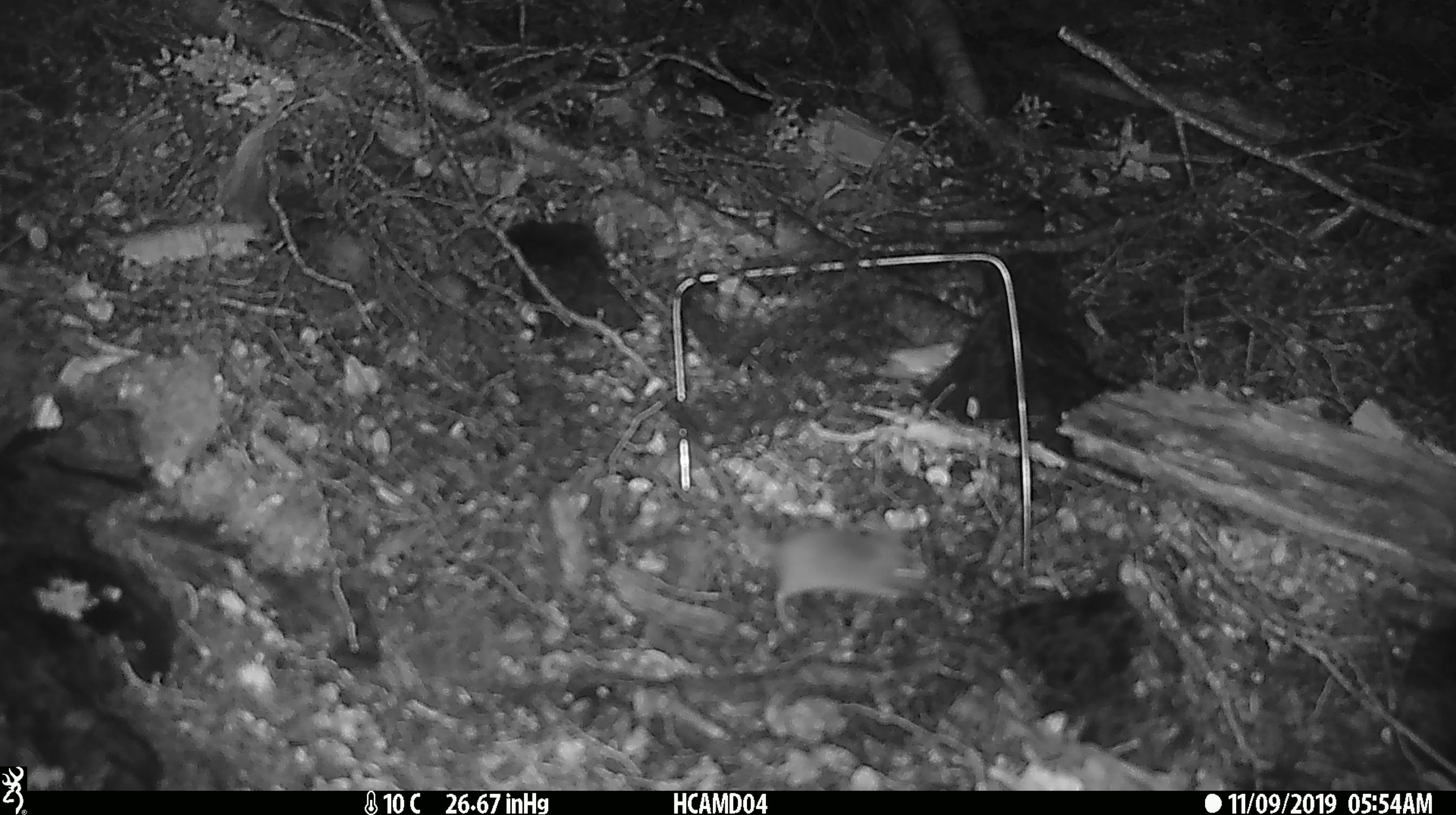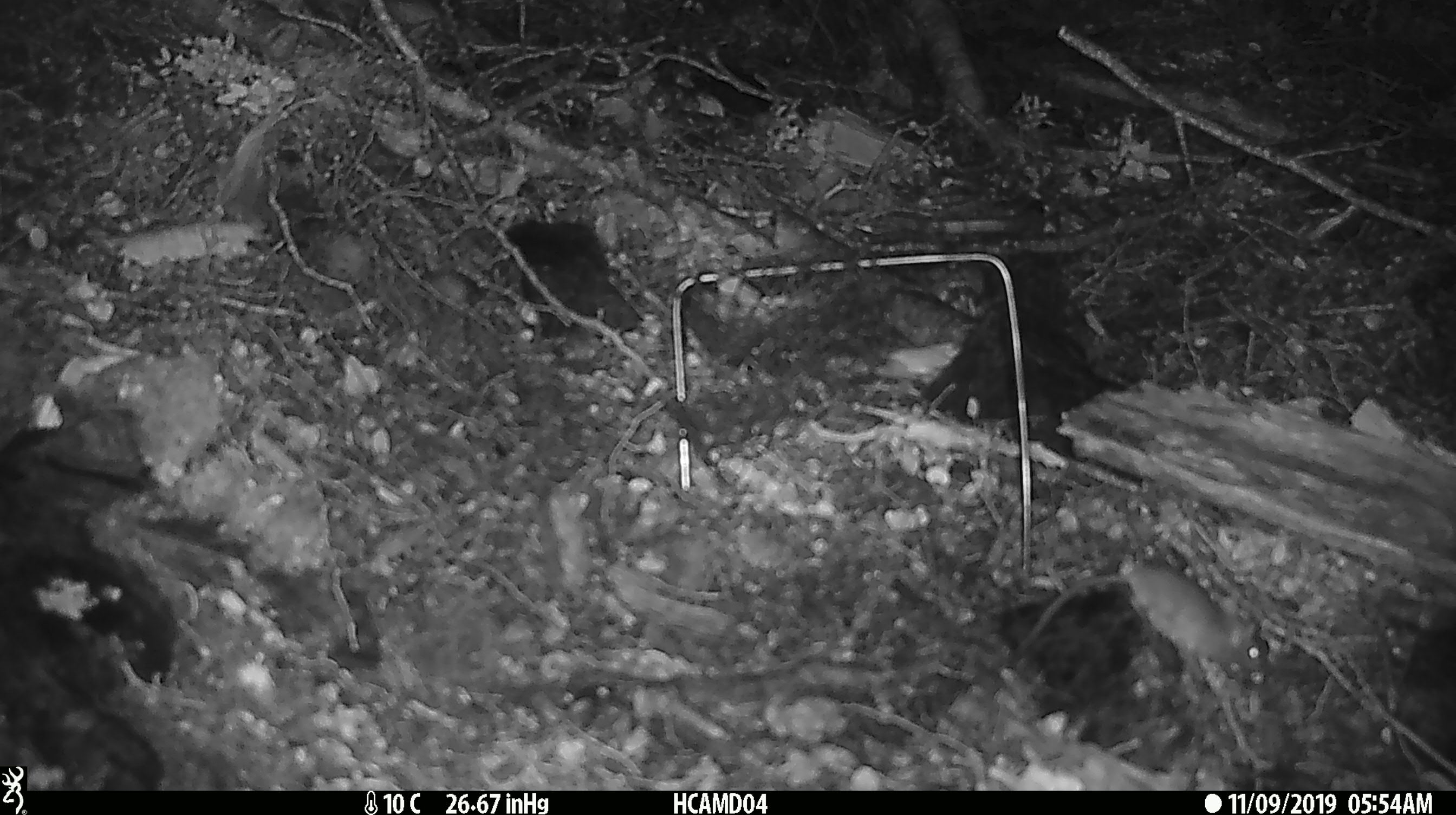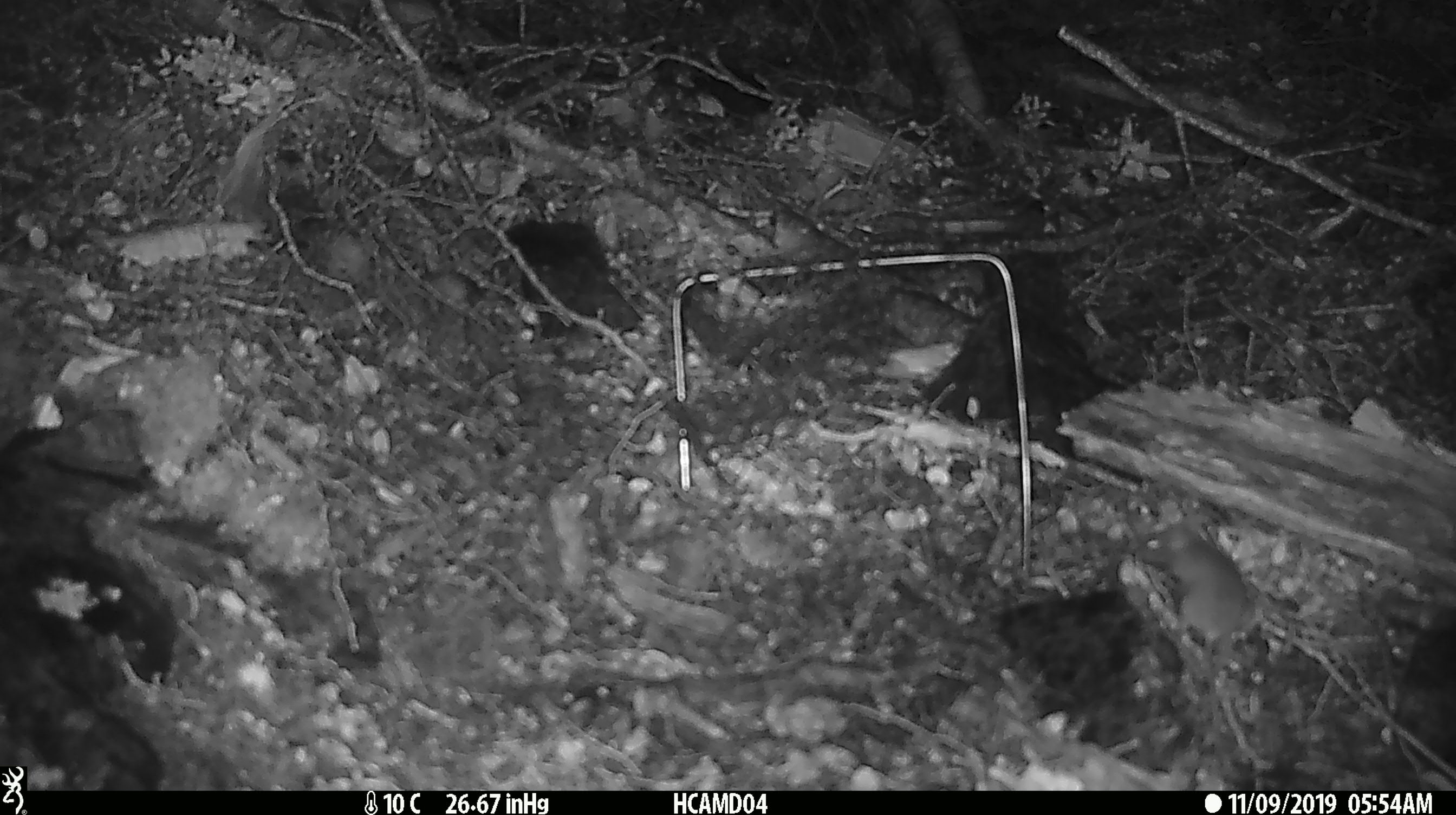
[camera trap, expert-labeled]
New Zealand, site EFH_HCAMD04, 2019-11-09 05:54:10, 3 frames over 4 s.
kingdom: Animalia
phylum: Chordata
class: Mammalia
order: Rodentia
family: Muridae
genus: Mus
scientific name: Mus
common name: mouse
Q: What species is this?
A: Mouse (Mus).